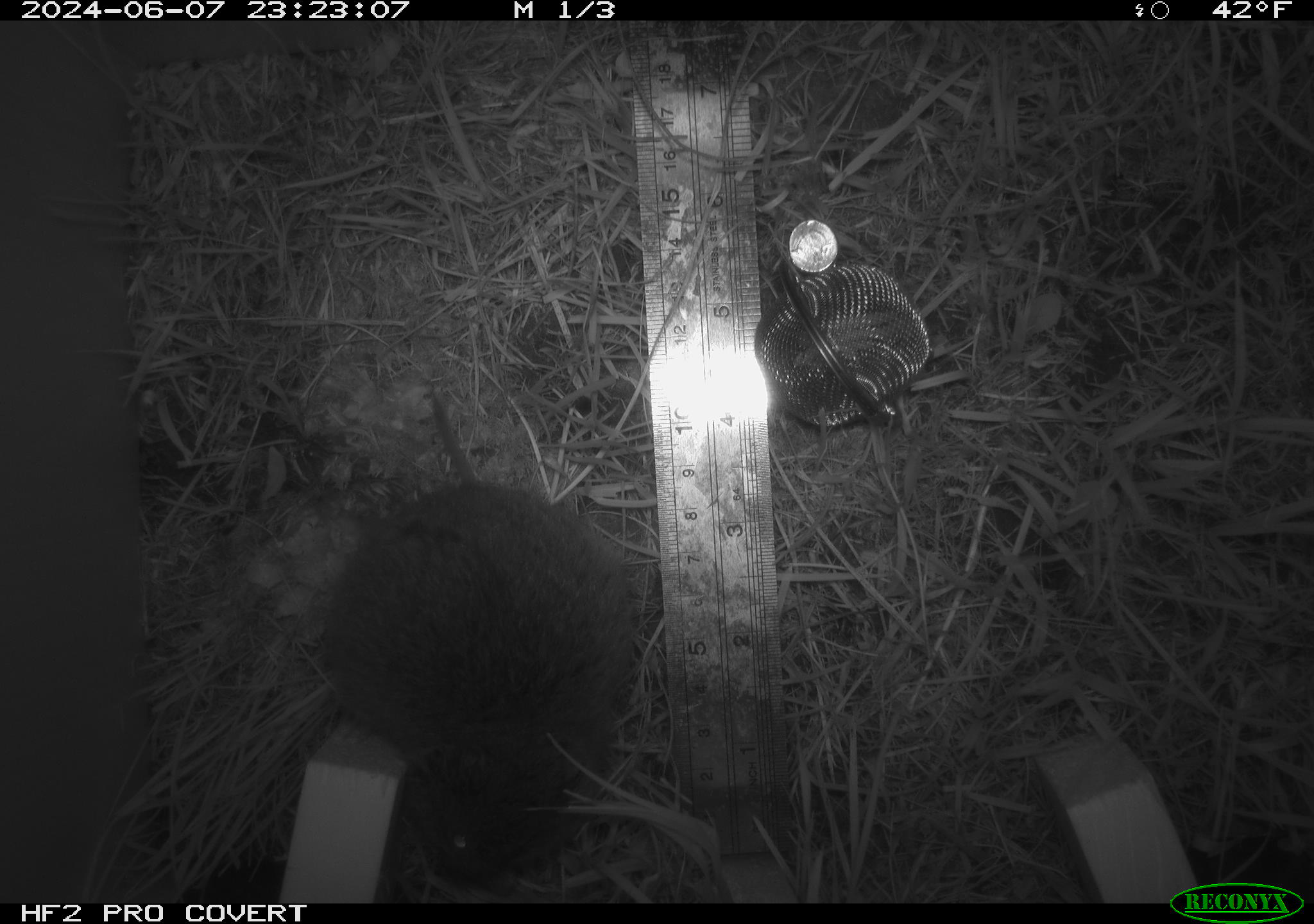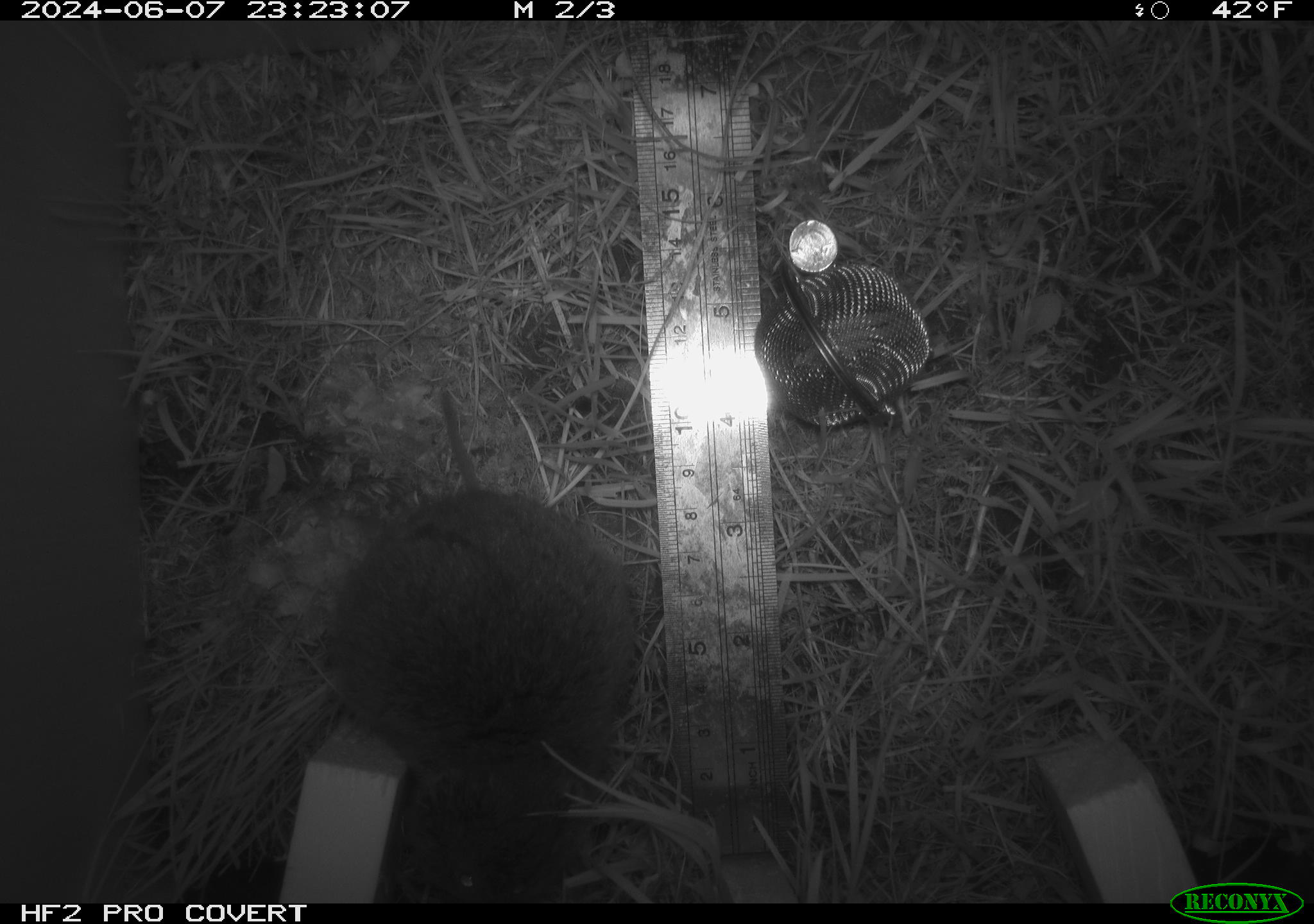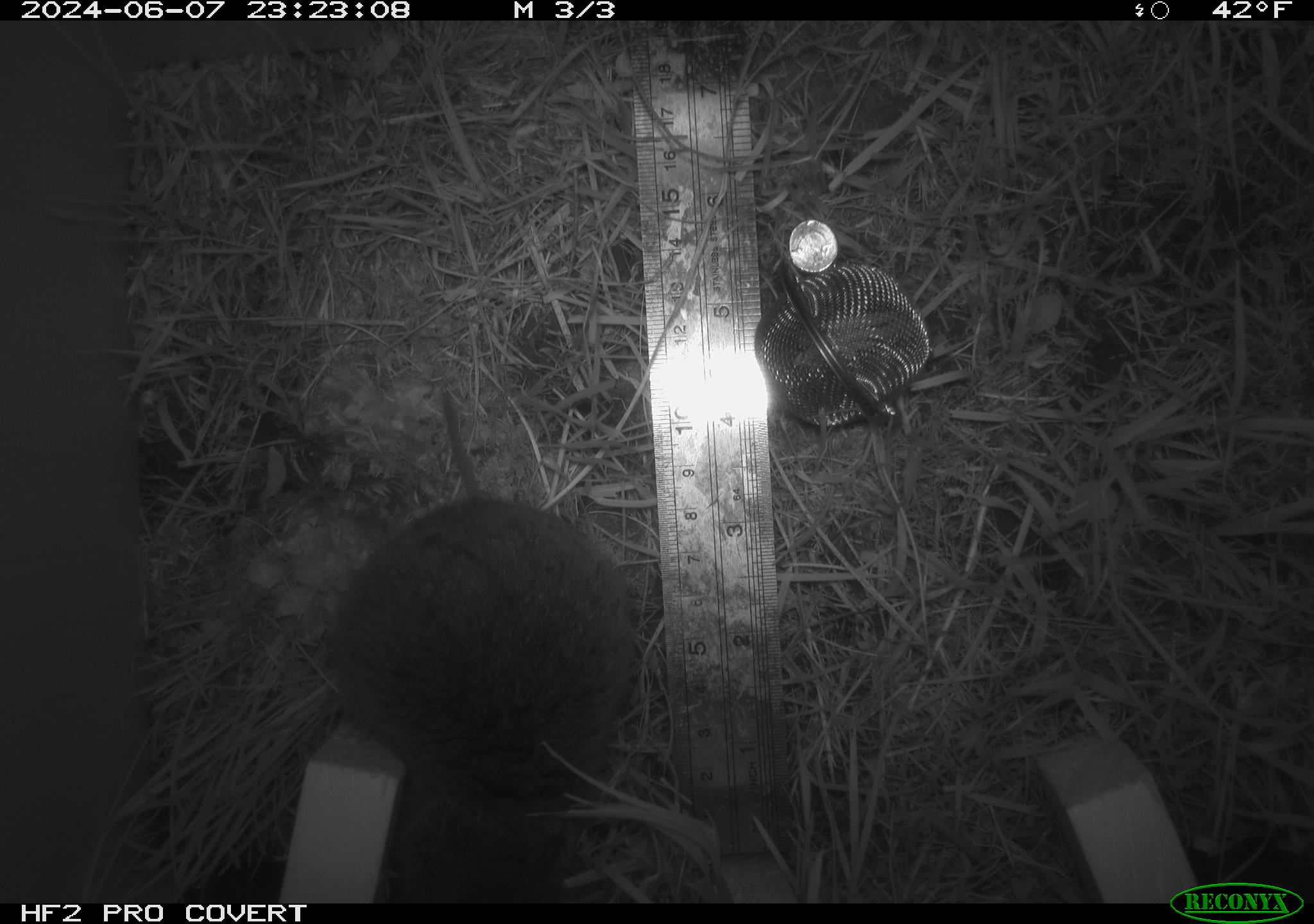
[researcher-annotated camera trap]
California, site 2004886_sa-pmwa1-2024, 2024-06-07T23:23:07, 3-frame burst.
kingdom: Animalia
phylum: Chordata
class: Mammalia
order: Rodentia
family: Cricetidae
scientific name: Arvicolinae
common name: voles, lemmings, and muskrats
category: arvicolinae subfamily